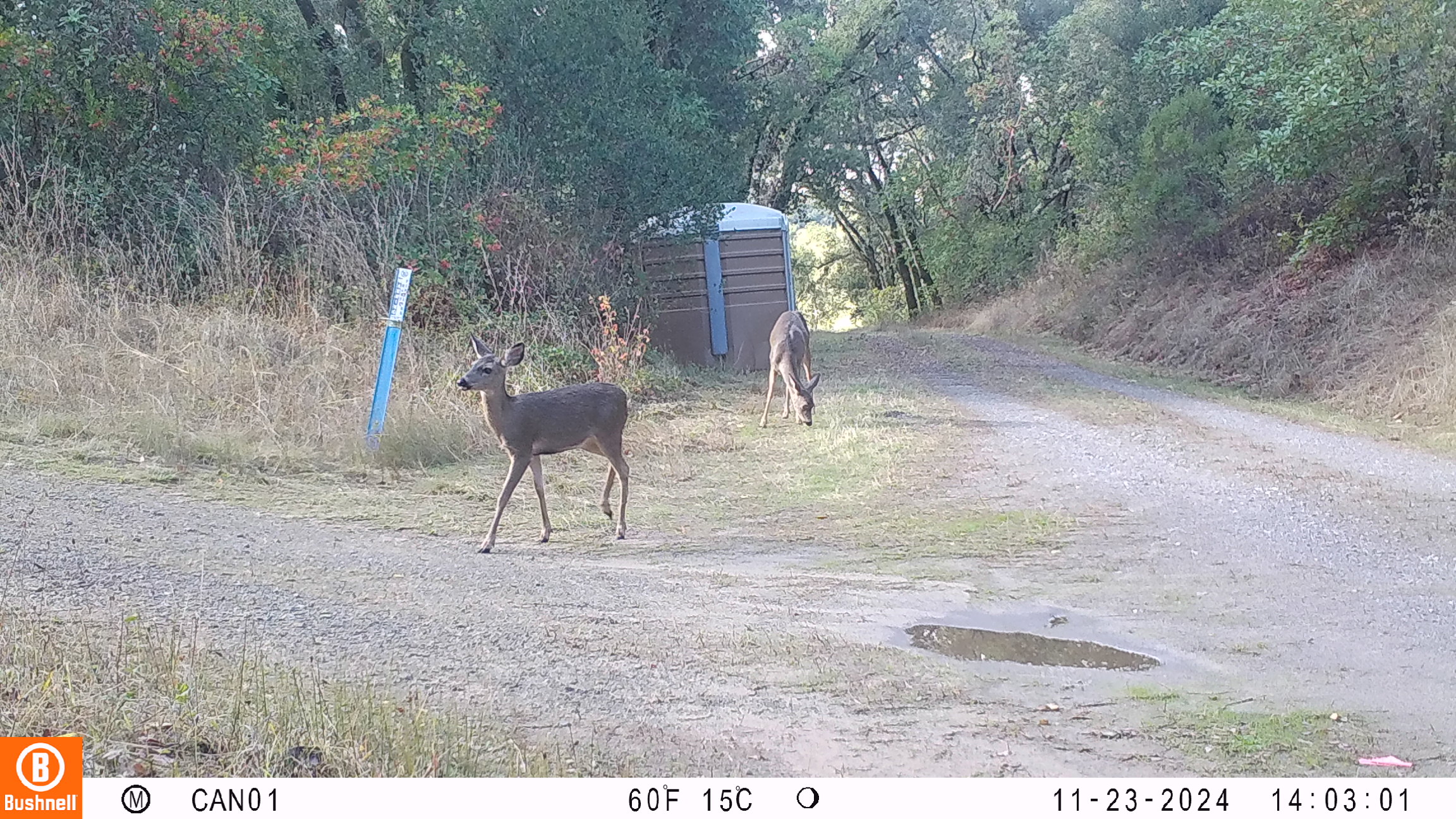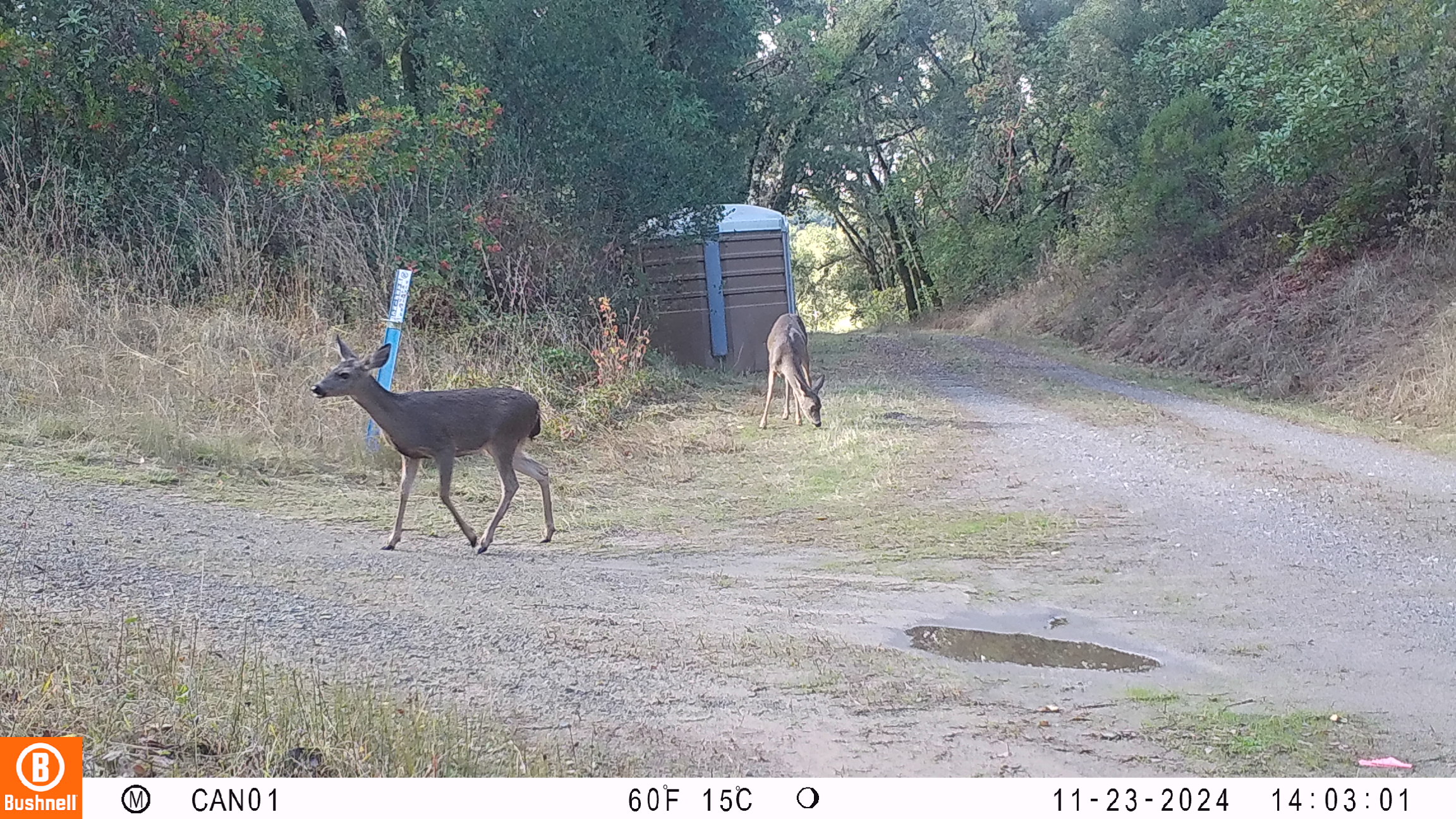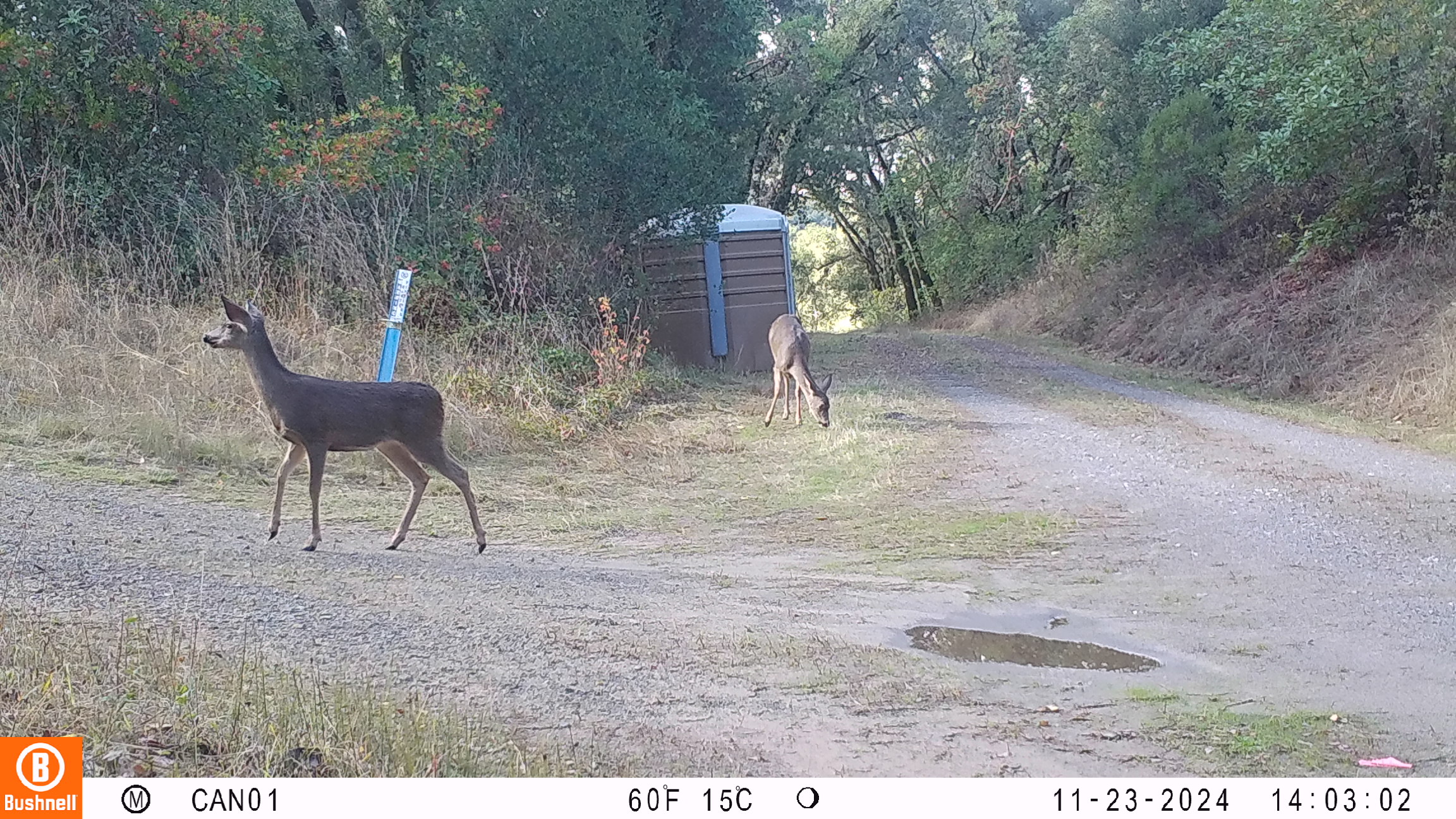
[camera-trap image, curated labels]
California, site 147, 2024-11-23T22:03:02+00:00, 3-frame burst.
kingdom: Animalia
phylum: Chordata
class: Mammalia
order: Artiodactyla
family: Cervidae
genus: Odocoileus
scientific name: Odocoileus hemionus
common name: mule deer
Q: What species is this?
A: Mule deer (Odocoileus hemionus).